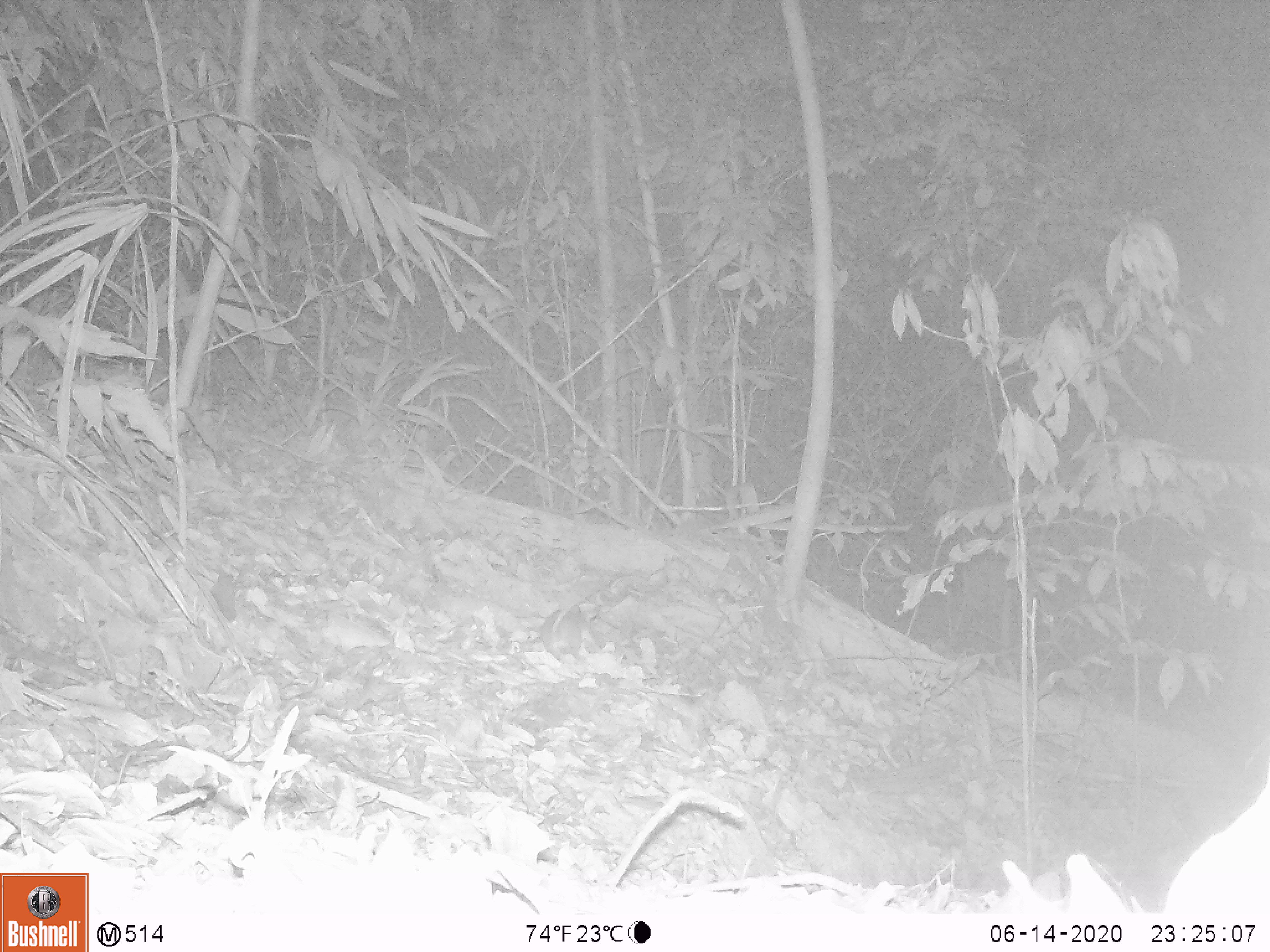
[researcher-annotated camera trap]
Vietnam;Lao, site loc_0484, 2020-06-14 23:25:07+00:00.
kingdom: Animalia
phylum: Chordata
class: Mammalia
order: Rodentia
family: Muridae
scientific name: Muridae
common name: old-world mice and rats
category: unidentified murid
Unidentified murid (old-world mice and rats) (Muridae). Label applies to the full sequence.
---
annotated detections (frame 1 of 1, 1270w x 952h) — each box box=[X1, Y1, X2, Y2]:
unidentified murid: box=[542, 596, 583, 662]